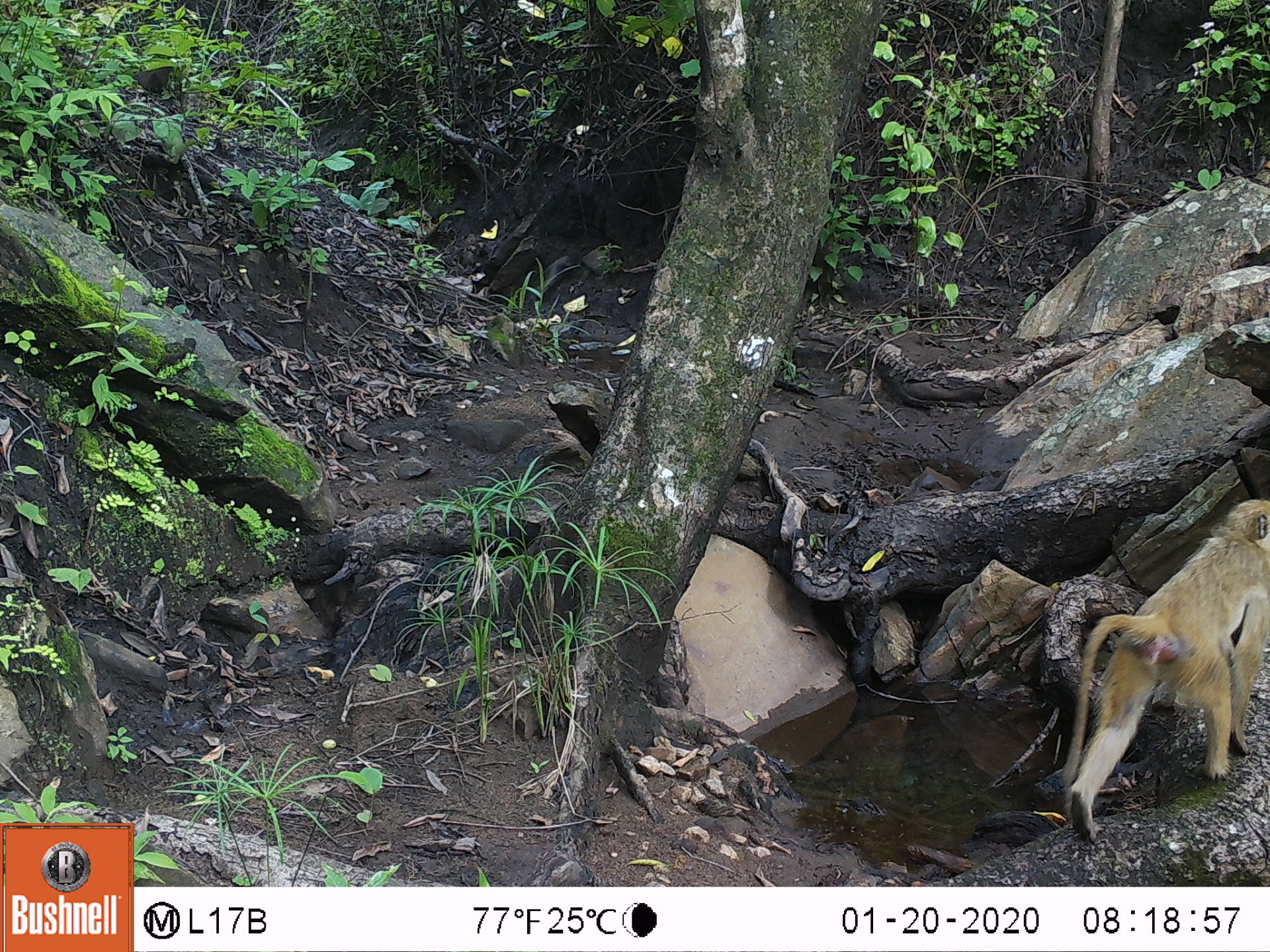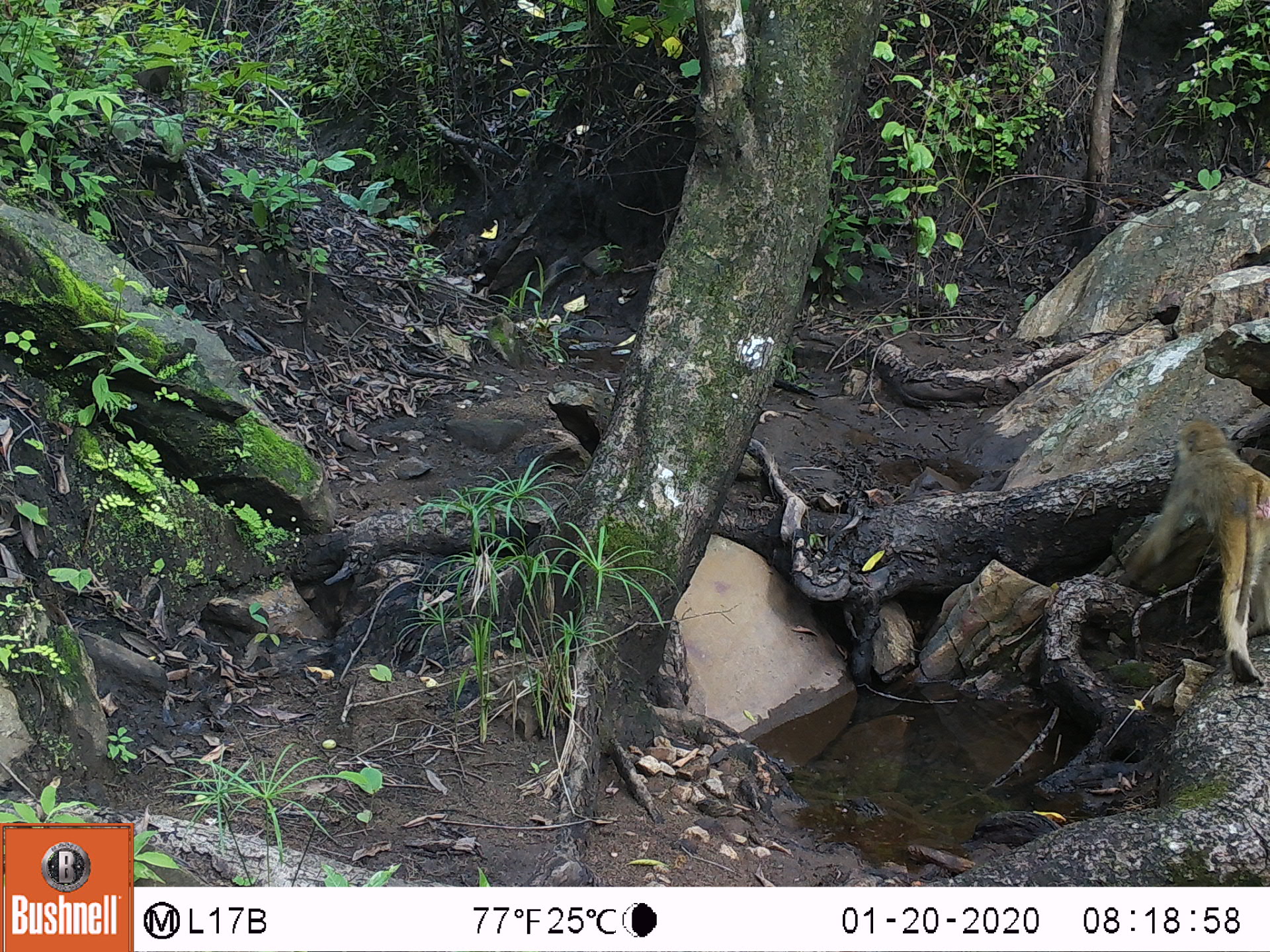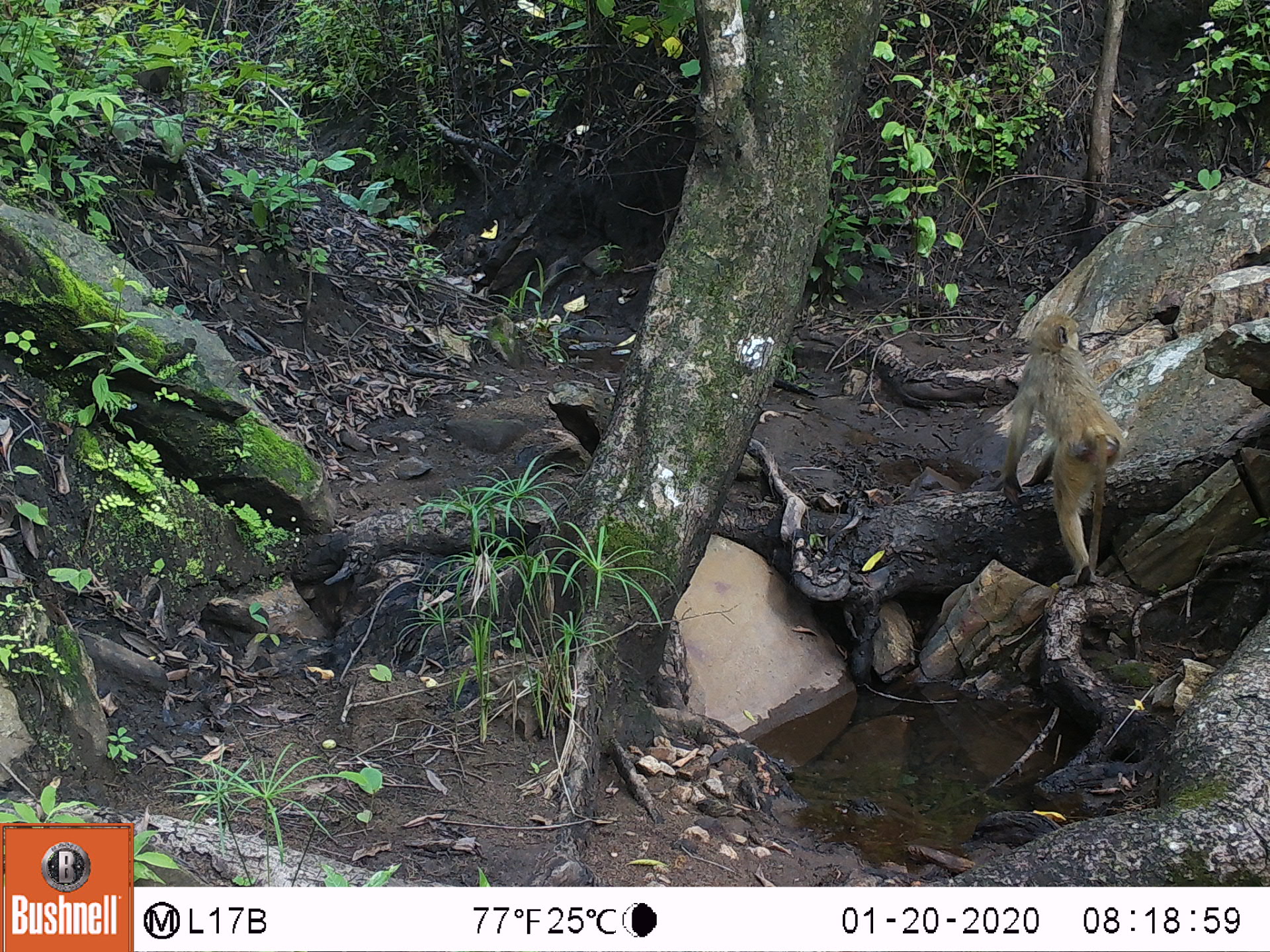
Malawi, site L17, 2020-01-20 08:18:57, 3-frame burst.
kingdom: Animalia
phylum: Chordata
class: Mammalia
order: Primates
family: Cercopithecidae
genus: Papio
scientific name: Papio cynocephalus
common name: yellow baboon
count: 1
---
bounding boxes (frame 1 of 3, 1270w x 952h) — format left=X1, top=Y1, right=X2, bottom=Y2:
yellow baboon: left=1059, top=489, right=1262, bottom=843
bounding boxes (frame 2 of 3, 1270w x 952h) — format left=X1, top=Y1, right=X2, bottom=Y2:
yellow baboon: left=1121, top=417, right=1265, bottom=690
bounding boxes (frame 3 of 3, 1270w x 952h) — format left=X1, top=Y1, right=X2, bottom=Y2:
yellow baboon: left=993, top=301, right=1113, bottom=592